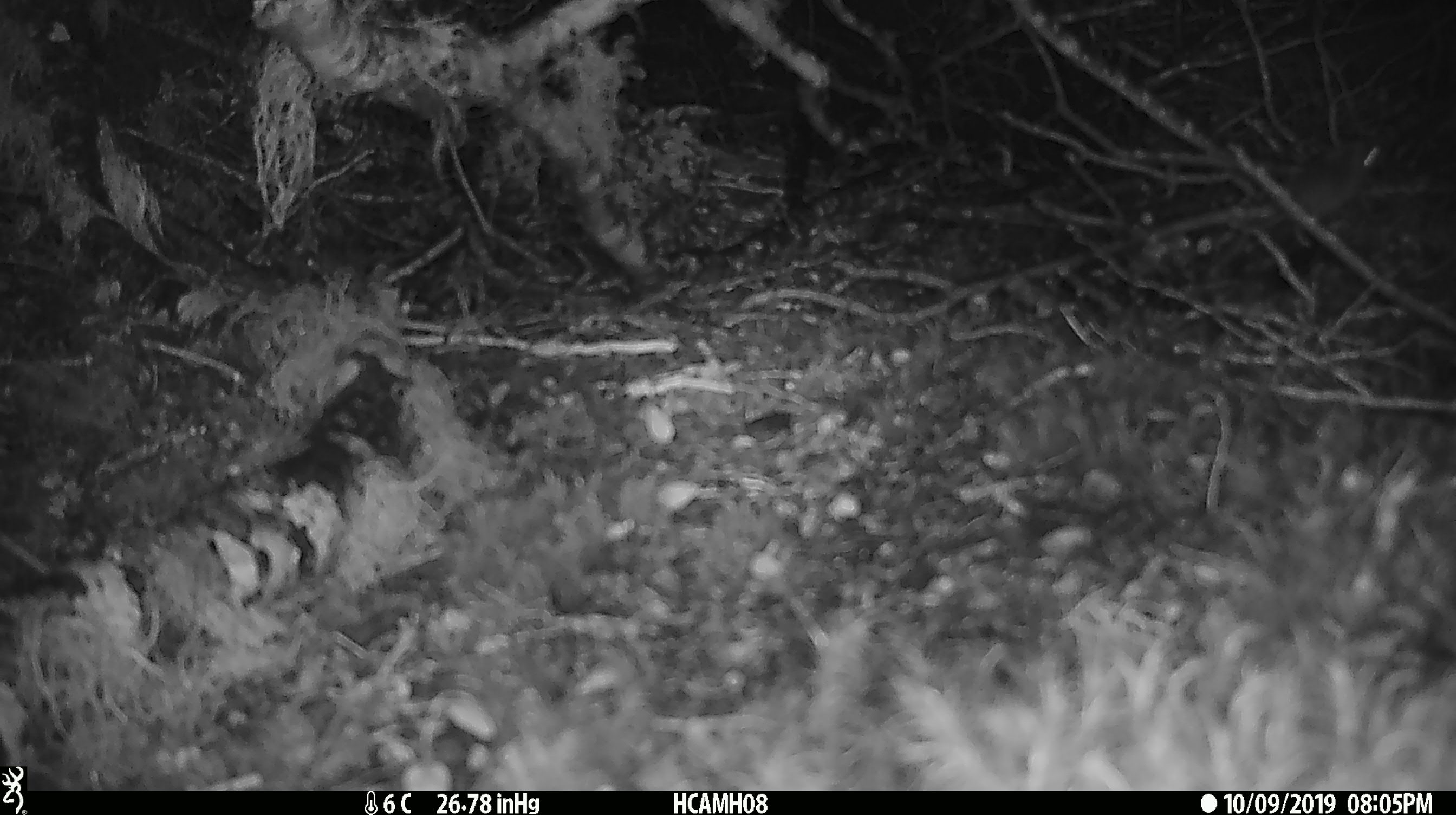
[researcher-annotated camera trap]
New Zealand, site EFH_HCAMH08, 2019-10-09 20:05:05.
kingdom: Animalia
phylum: Chordata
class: Mammalia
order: Rodentia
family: Muridae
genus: Mus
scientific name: Mus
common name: mouse